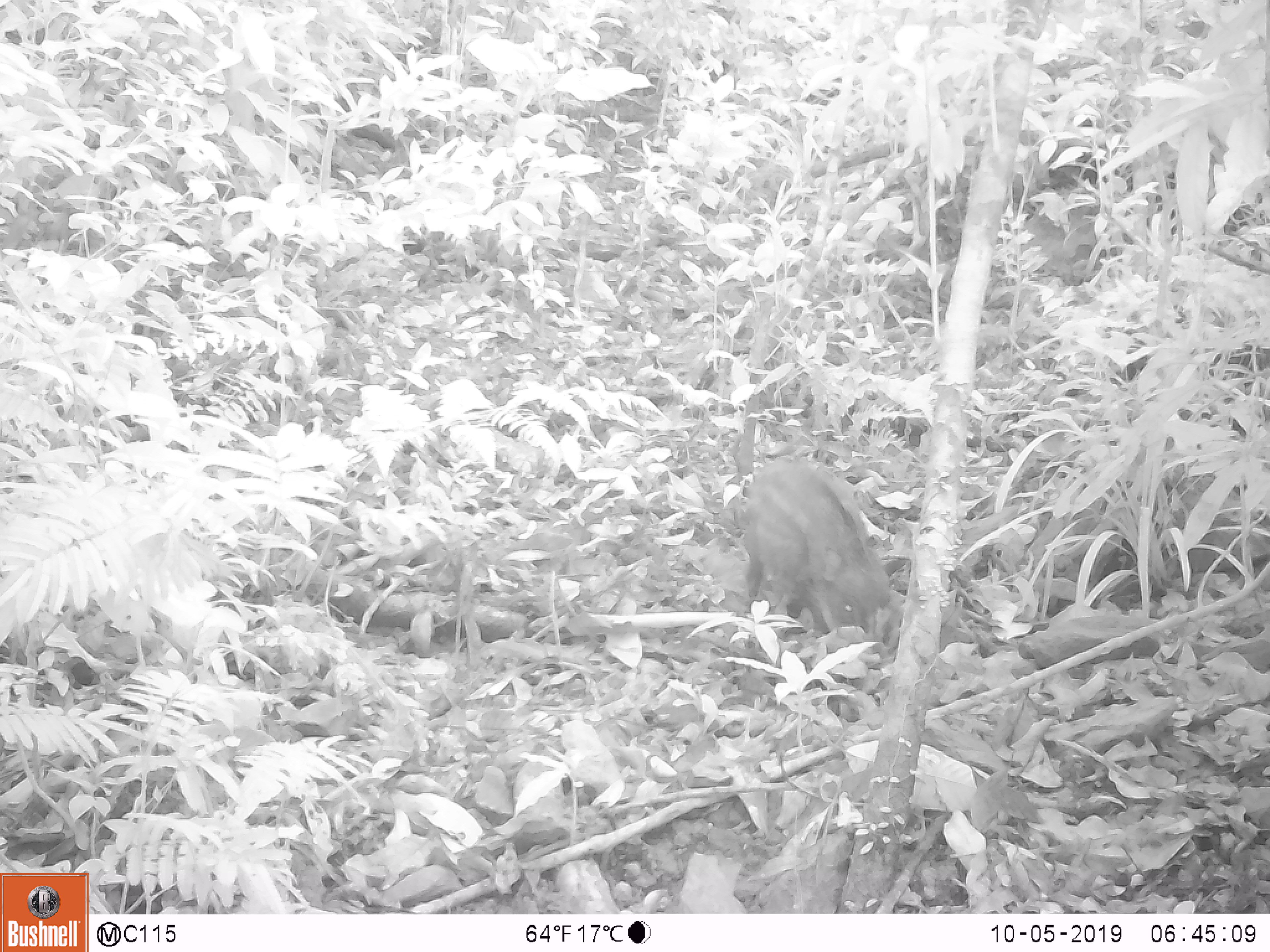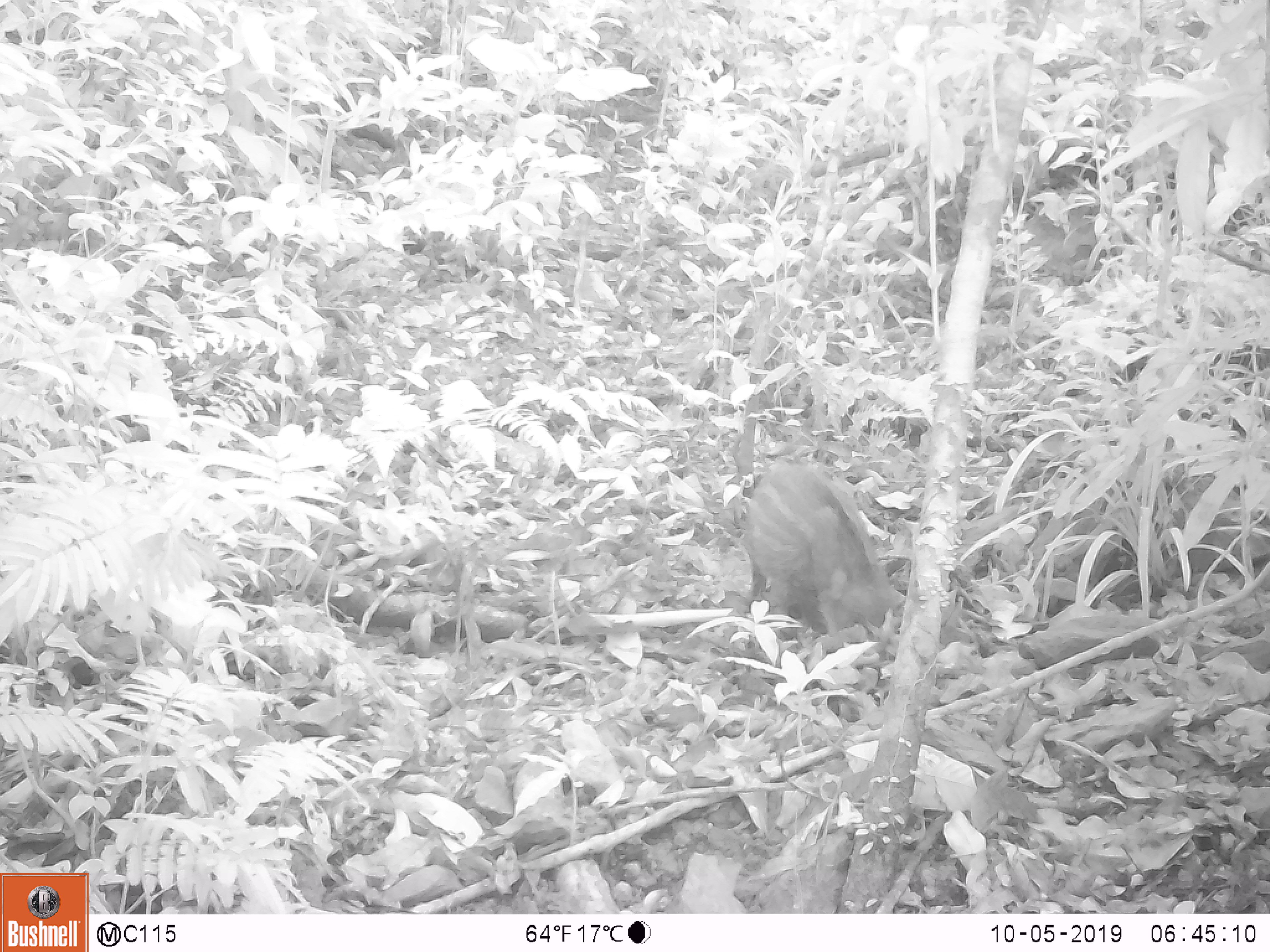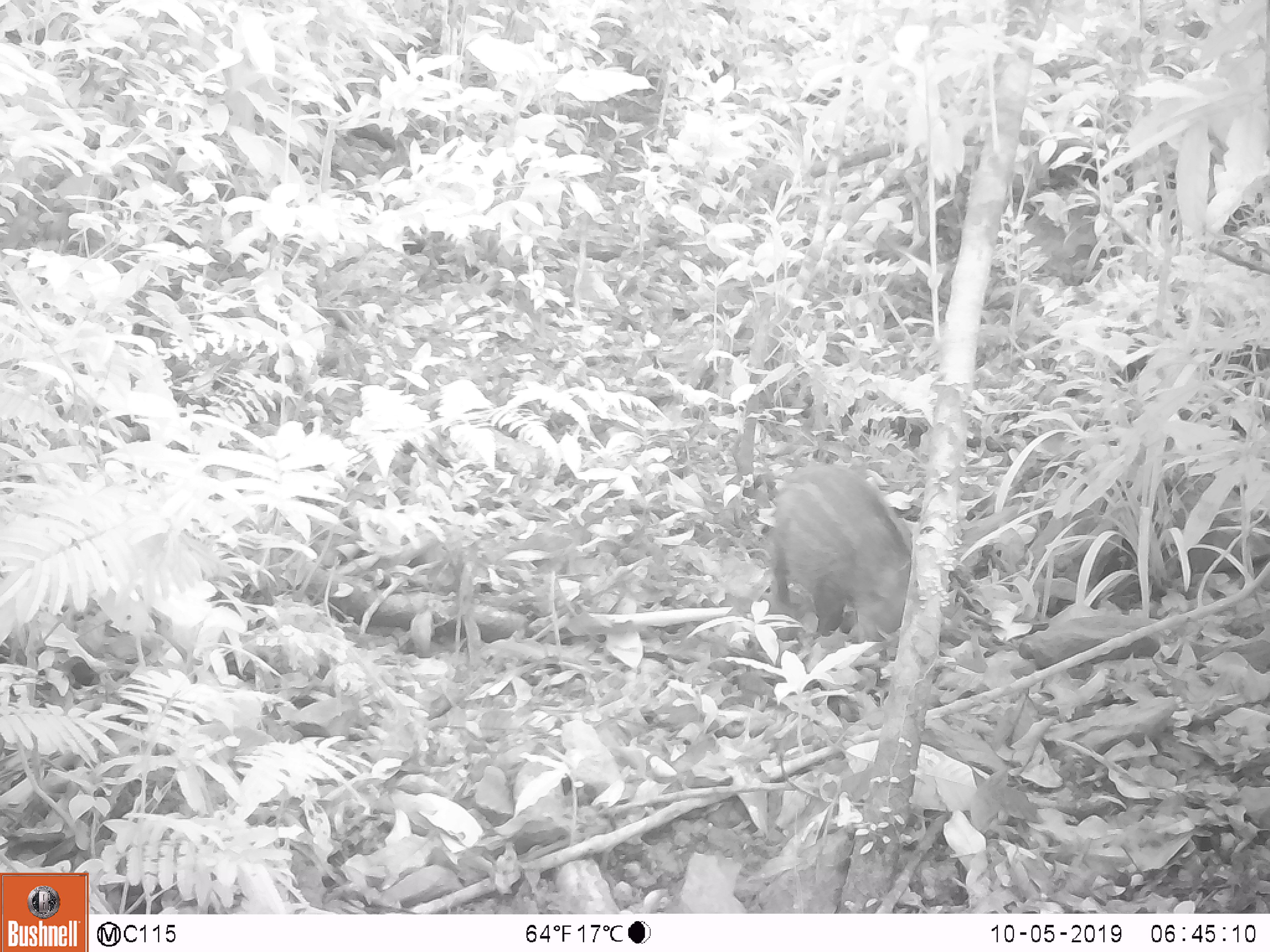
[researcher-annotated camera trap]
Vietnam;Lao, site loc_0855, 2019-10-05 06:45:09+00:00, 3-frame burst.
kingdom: Animalia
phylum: Chordata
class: Mammalia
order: Artiodactyla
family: Suidae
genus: Sus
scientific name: Sus scrofa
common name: eurasian wild pig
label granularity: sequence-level